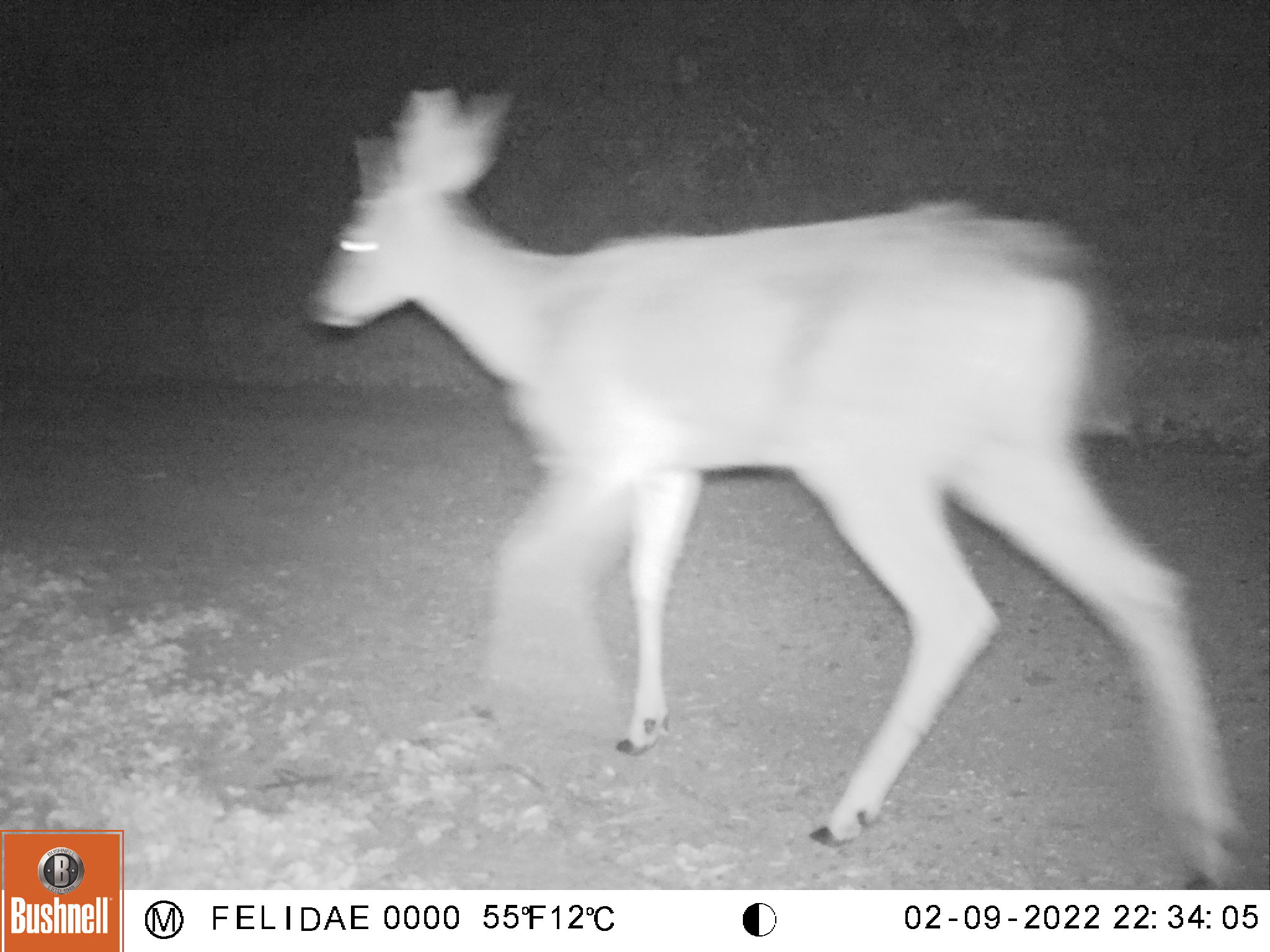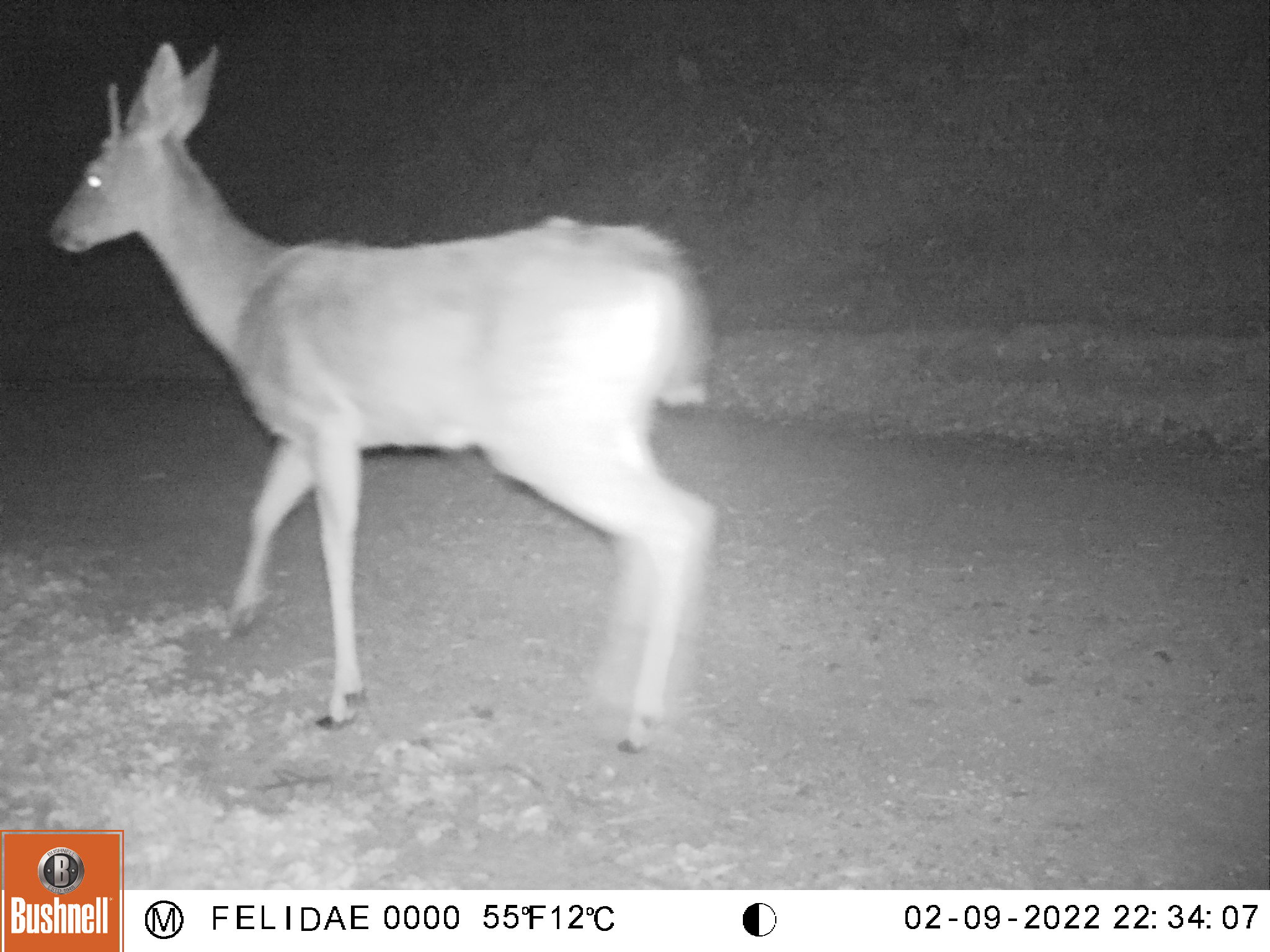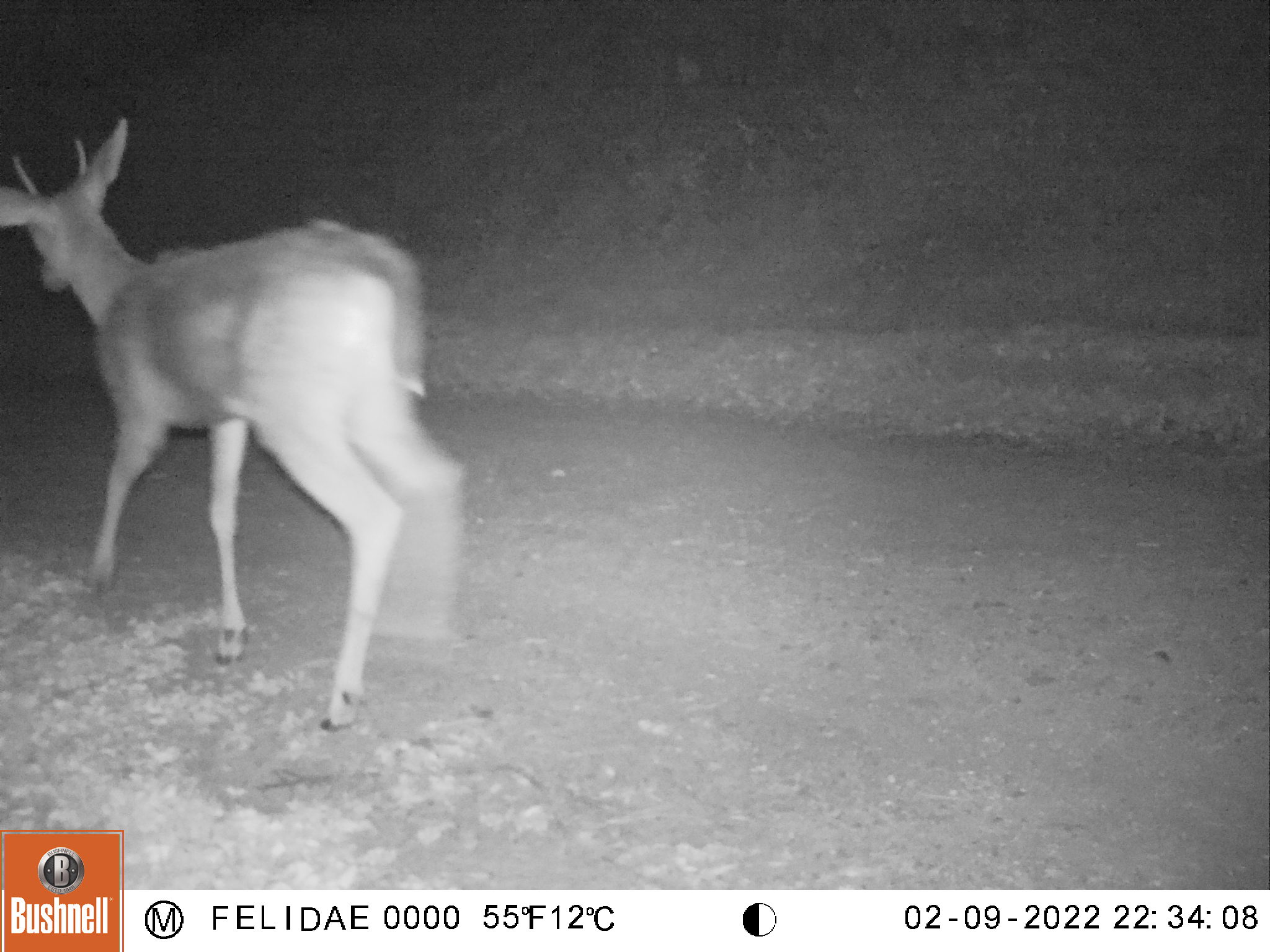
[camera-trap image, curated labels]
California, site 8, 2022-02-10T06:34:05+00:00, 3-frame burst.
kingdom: Animalia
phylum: Chordata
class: Mammalia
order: Artiodactyla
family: Cervidae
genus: Odocoileus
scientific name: Odocoileus hemionus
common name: mule deer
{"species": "mule deer (Odocoileus hemionus)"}